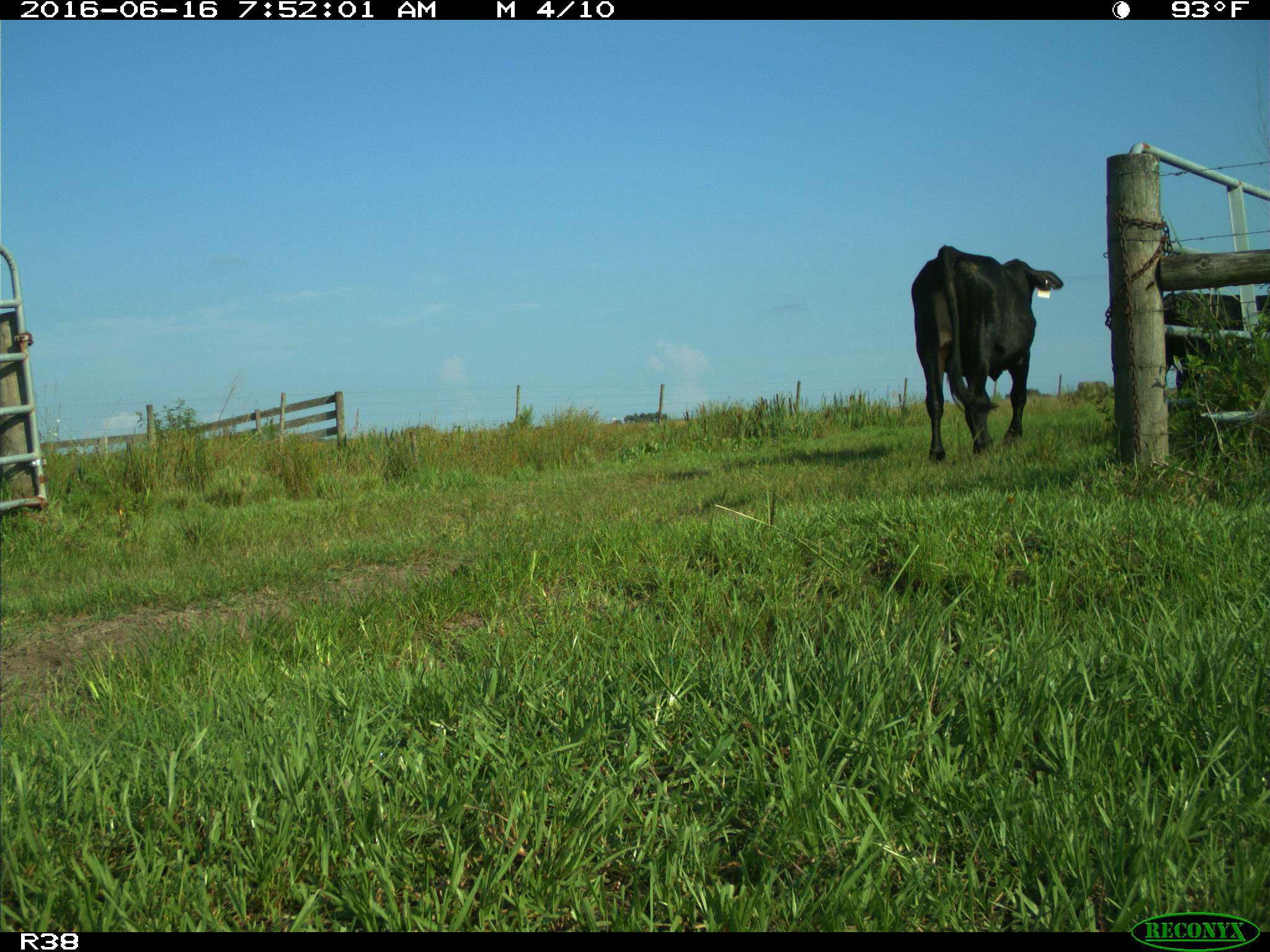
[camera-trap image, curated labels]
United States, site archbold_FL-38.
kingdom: Animalia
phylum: Chordata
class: Mammalia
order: Artiodactyla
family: Bovidae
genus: Bos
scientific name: Bos taurus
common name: domestic cow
Bos taurus (domestic cow).